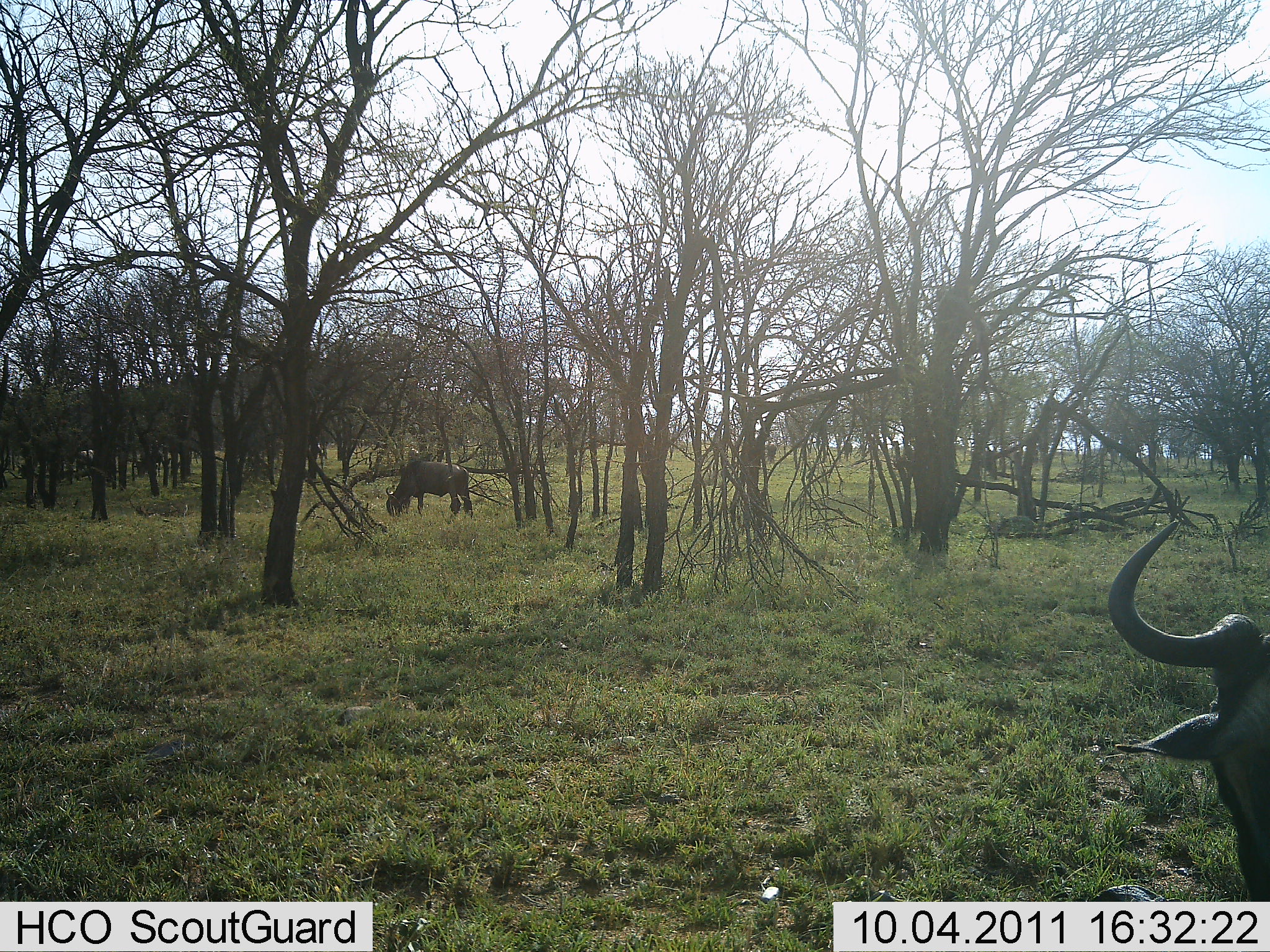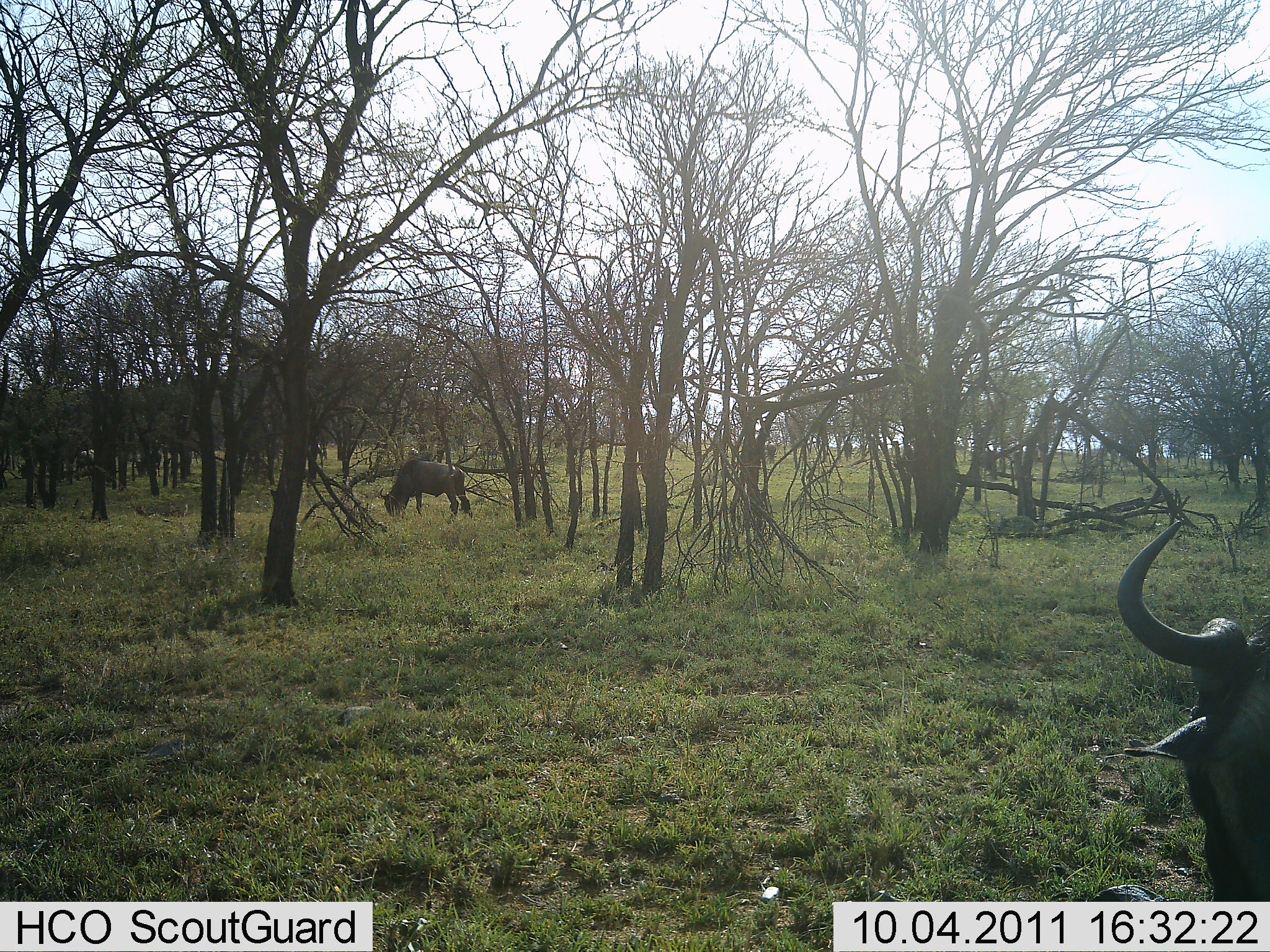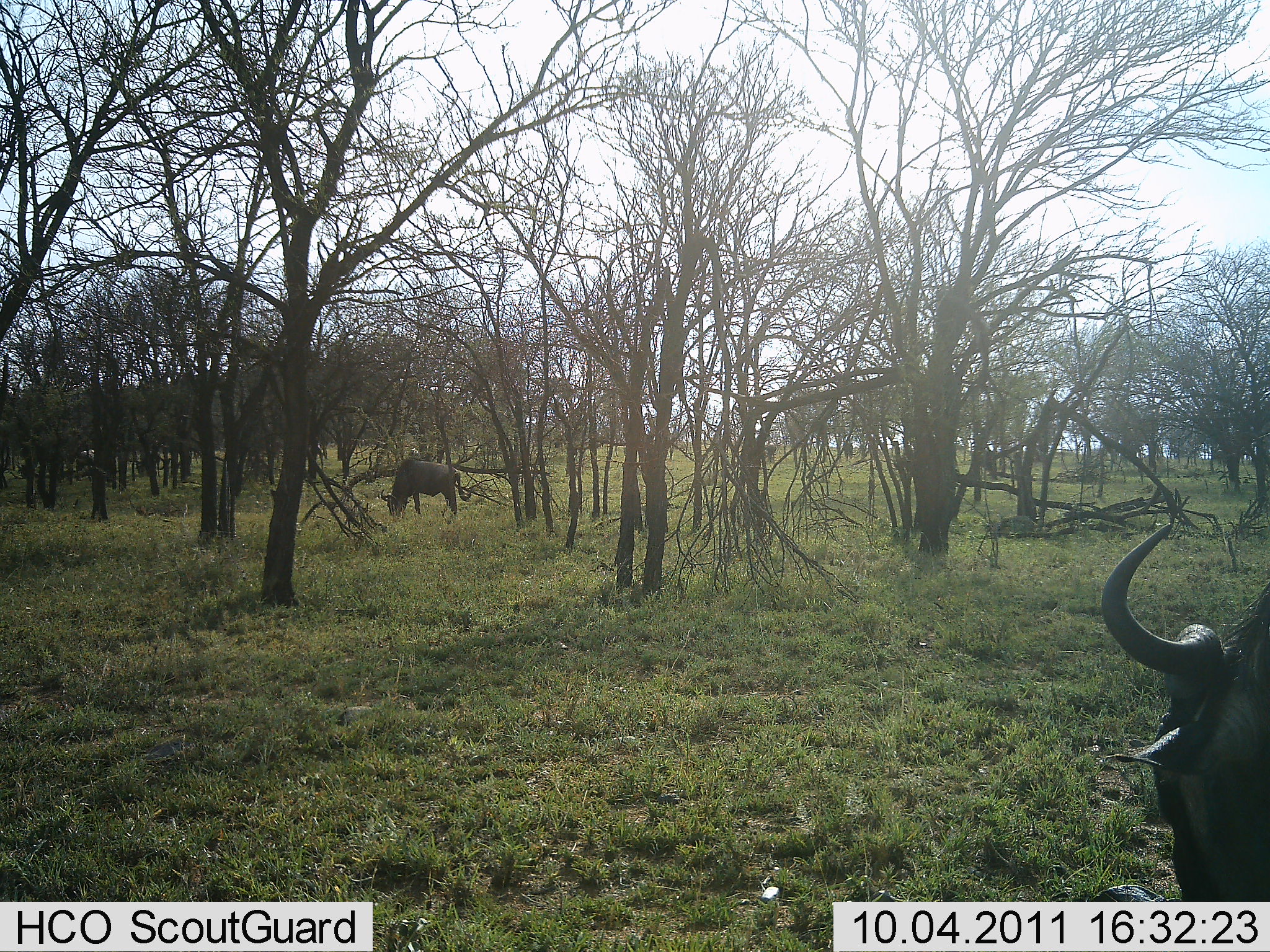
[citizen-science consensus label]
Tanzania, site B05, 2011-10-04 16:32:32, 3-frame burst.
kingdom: Animalia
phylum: Chordata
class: Mammalia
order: Artiodactyla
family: Bovidae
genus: Connochaetes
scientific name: Connochaetes taurinus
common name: blue wildebeest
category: wildebeest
Wildebeest (blue wildebeest) (Connochaetes taurinus), count 2. Behavior (volunteer vote fractions): standing 79%, resting 0%, moving 14%, interacting 0%. Young present (vote fraction): 0%. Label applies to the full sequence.